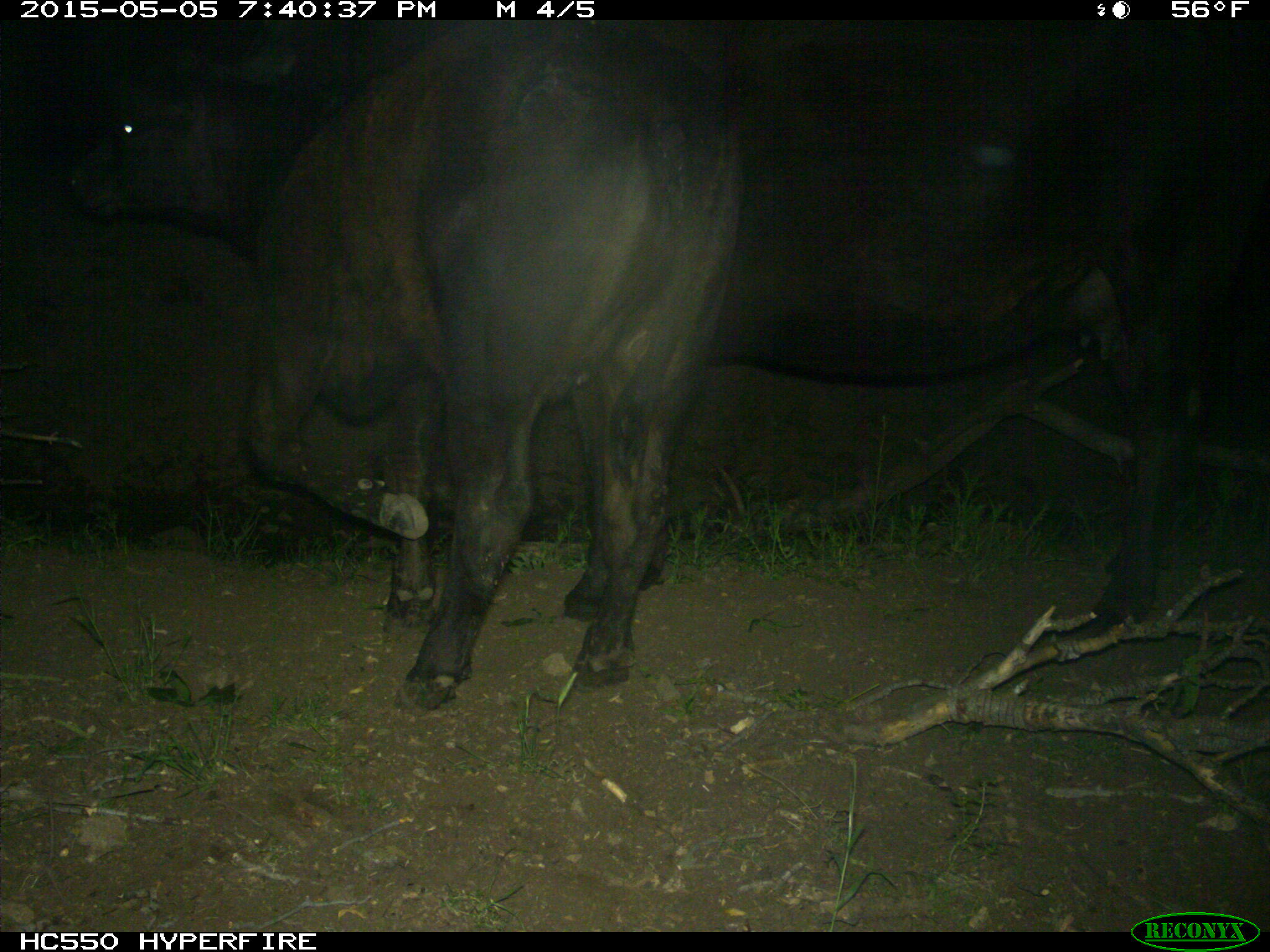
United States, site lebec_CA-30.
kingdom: Animalia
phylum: Chordata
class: Mammalia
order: Artiodactyla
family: Bovidae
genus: Bos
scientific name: Bos taurus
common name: domestic cow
Bos taurus (domestic cow).